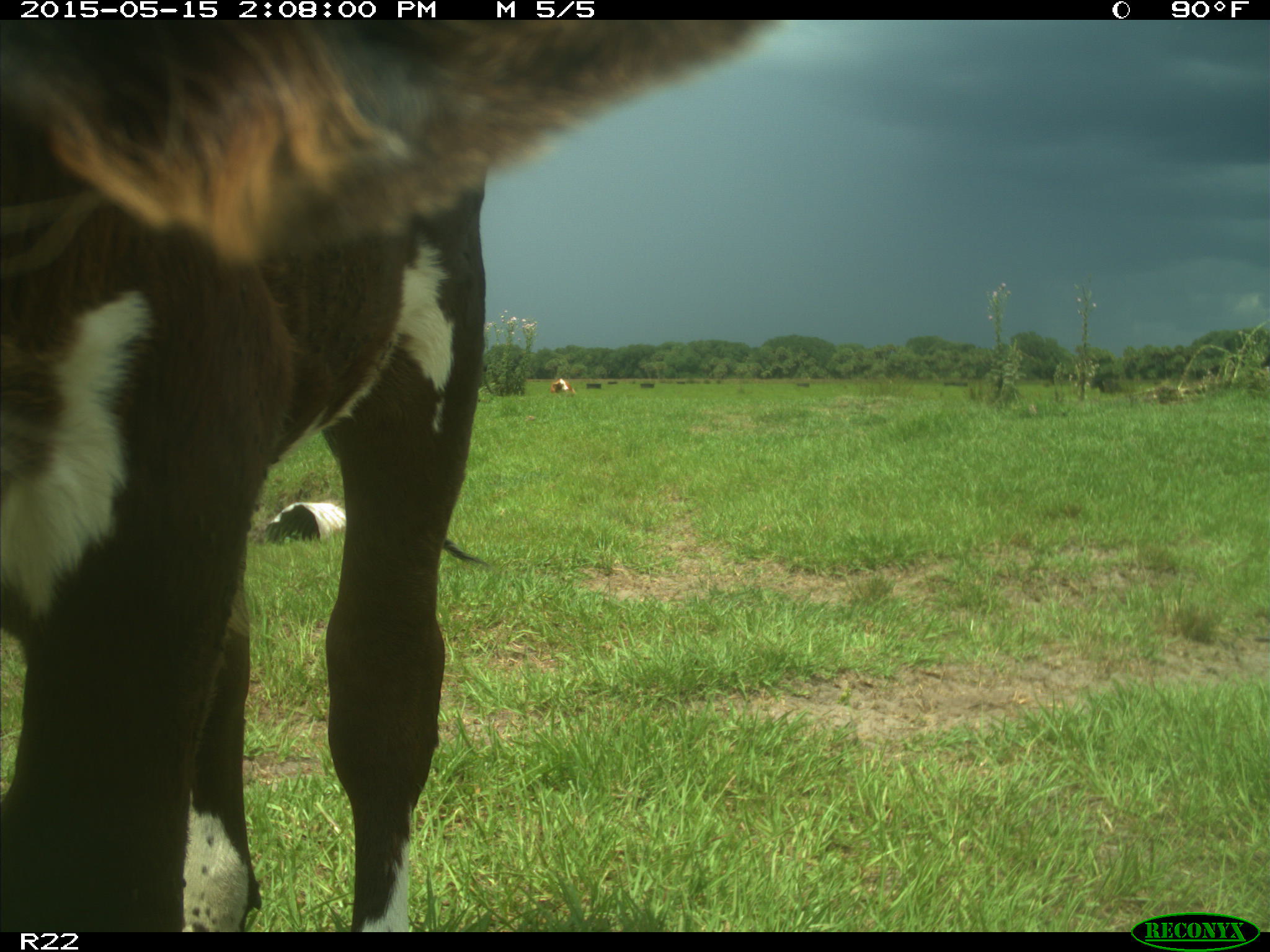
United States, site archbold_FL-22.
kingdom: Animalia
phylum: Chordata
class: Mammalia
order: Artiodactyla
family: Bovidae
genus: Bos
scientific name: Bos taurus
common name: domestic cow